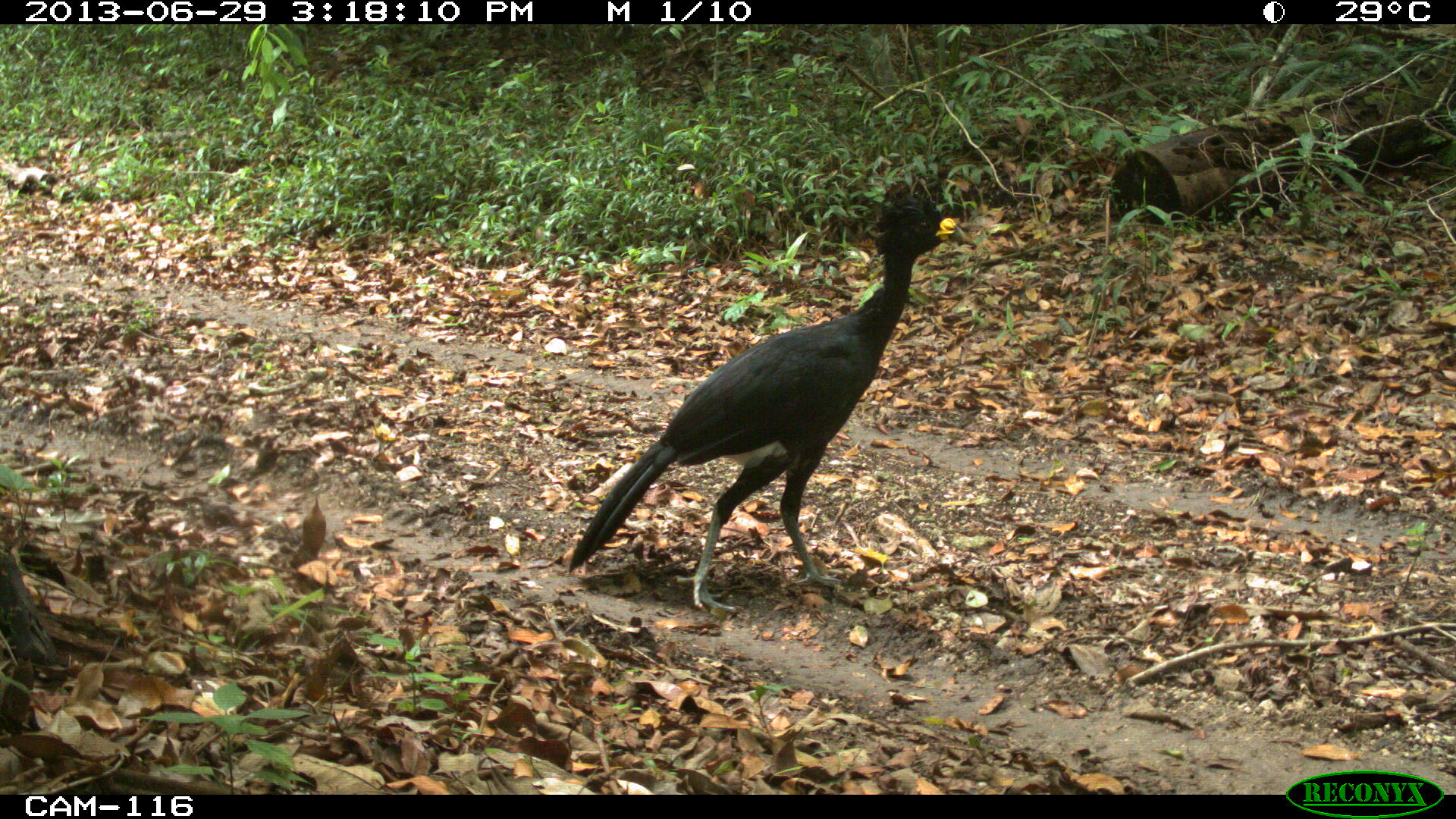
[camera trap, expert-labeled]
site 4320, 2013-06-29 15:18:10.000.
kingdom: Animalia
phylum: Chordata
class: Aves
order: Galliformes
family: Cracidae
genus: Crax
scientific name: Crax rubra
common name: great curassow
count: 1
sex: male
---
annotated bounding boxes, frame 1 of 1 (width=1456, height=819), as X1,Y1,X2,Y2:
crax rubra: 567,190,957,617